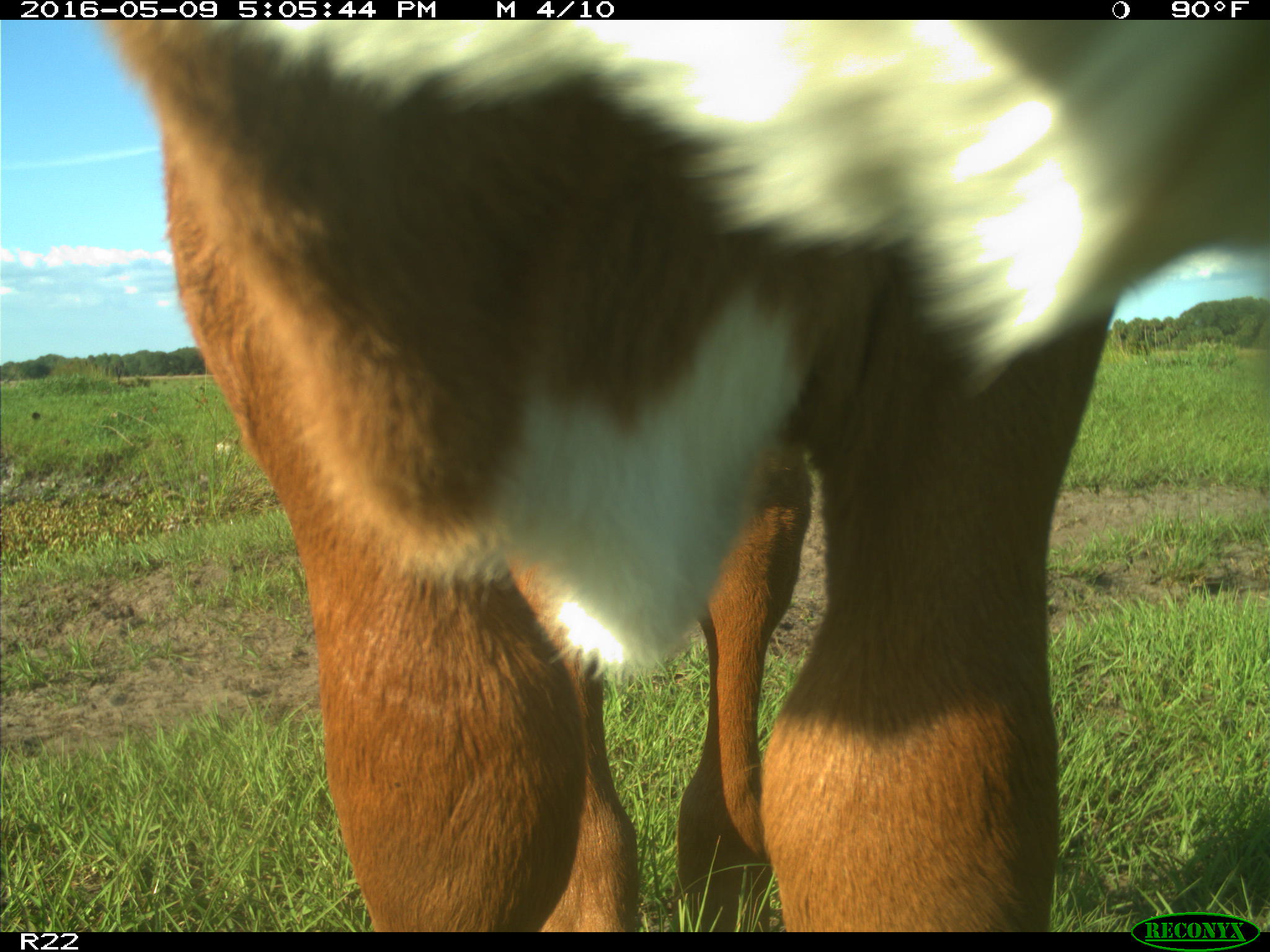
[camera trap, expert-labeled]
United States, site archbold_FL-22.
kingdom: Animalia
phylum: Chordata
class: Mammalia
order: Artiodactyla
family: Bovidae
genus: Bos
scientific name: Bos taurus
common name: domestic cow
Bos taurus (domestic cow).